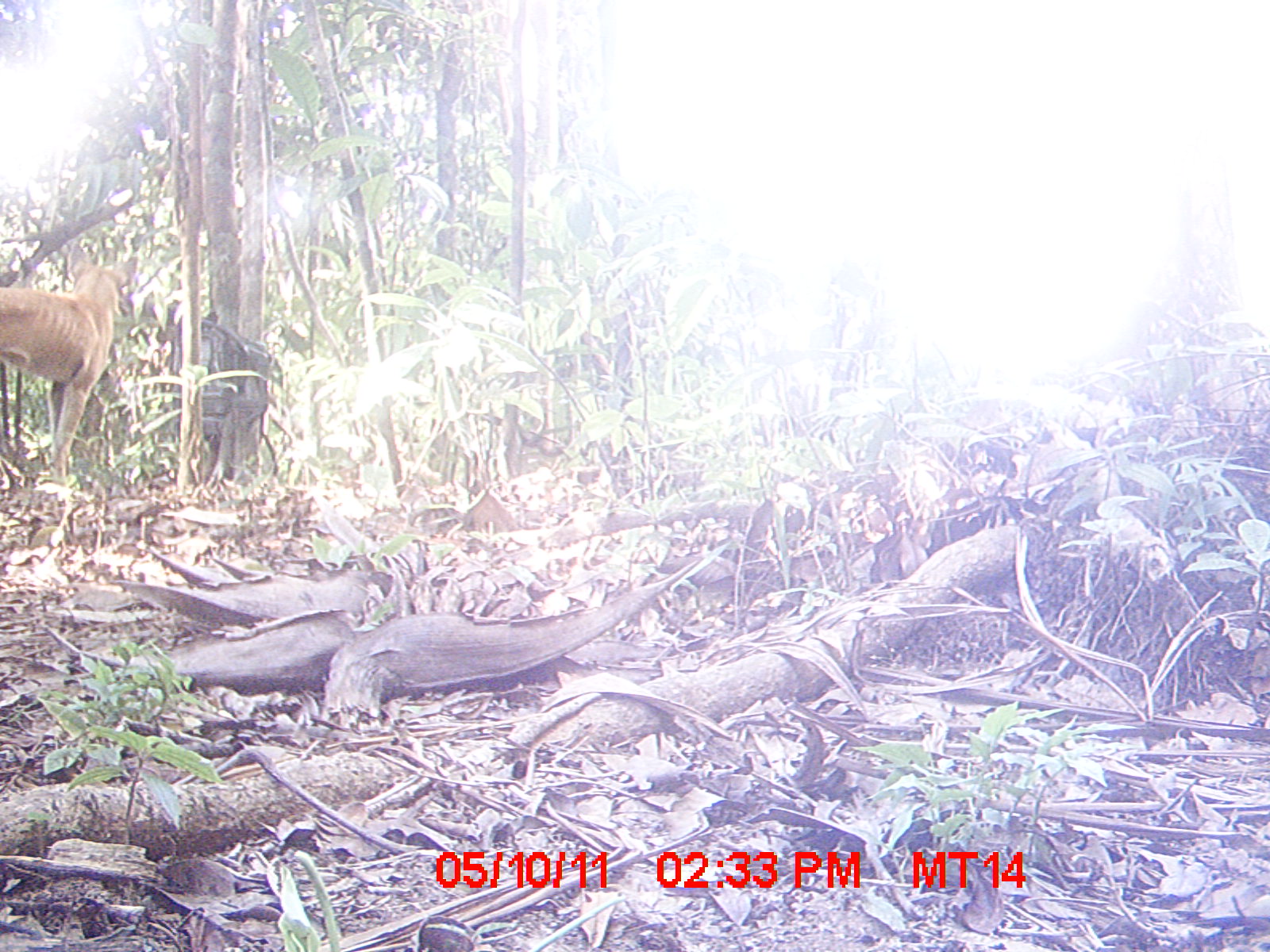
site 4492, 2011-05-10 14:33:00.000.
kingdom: Animalia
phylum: Chordata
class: Mammalia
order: Carnivora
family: Canidae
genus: Canis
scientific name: Canis familiaris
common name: domestic dog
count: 1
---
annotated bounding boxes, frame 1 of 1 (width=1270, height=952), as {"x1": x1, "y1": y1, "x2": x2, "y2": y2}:
canis familiaris: {"x1": 0, "y1": 253, "x2": 130, "y2": 491}